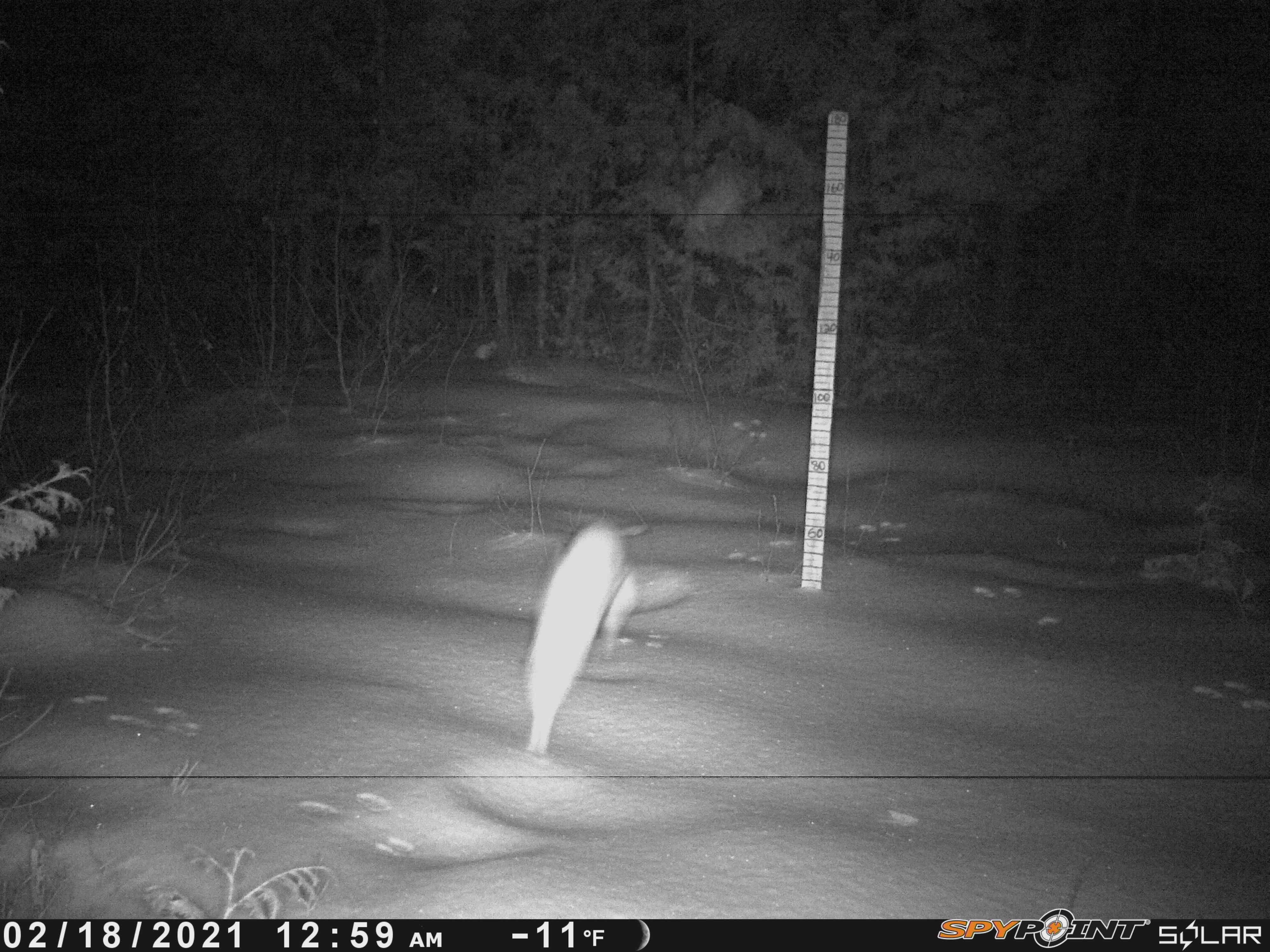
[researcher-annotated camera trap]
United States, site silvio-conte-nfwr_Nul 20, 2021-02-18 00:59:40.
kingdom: Animalia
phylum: Chordata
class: Mammalia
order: Lagomorpha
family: Leporidae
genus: Lepus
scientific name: Lepus americanus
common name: snowshoe hare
Snowshoe hare (Lepus americanus).